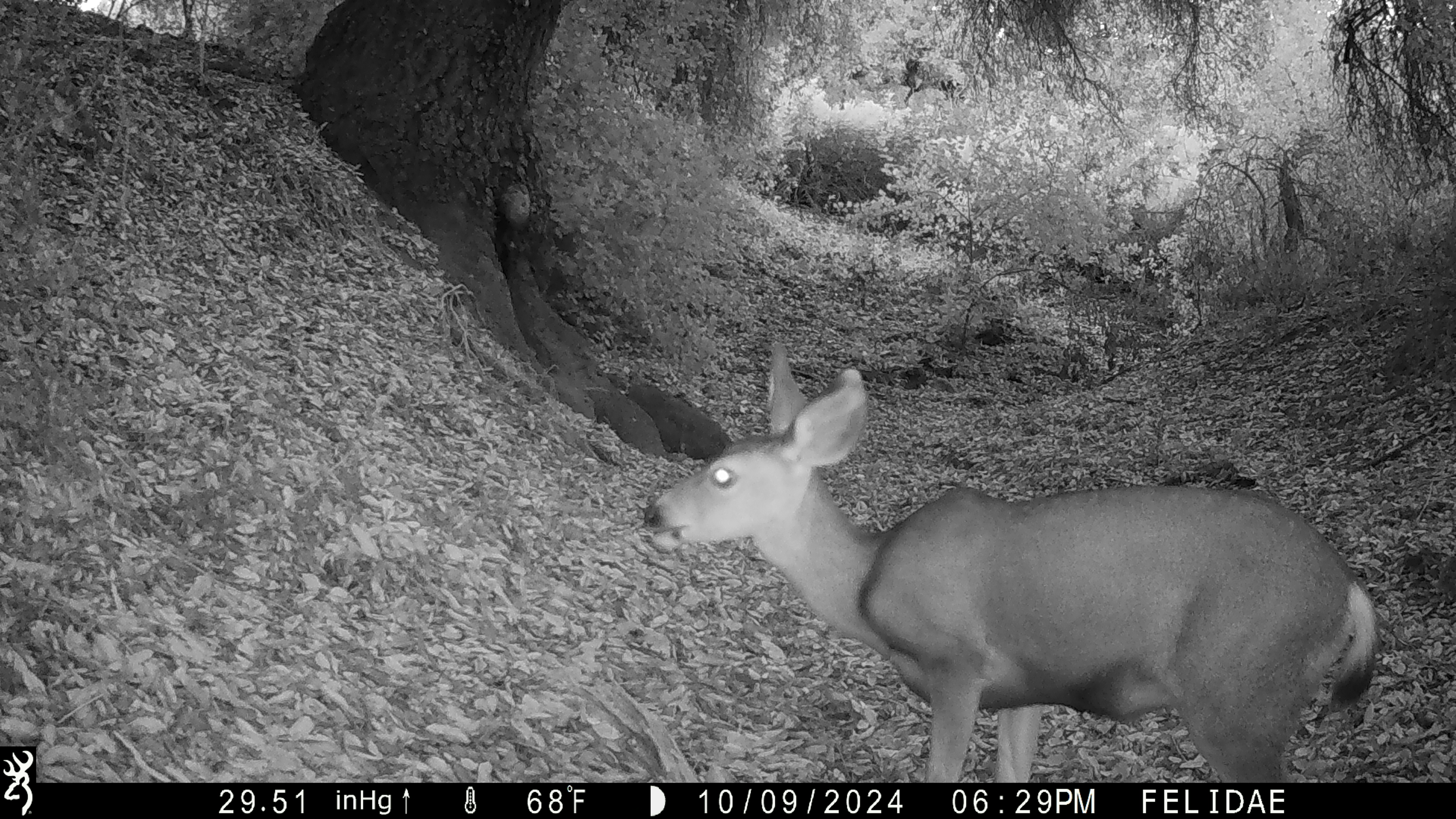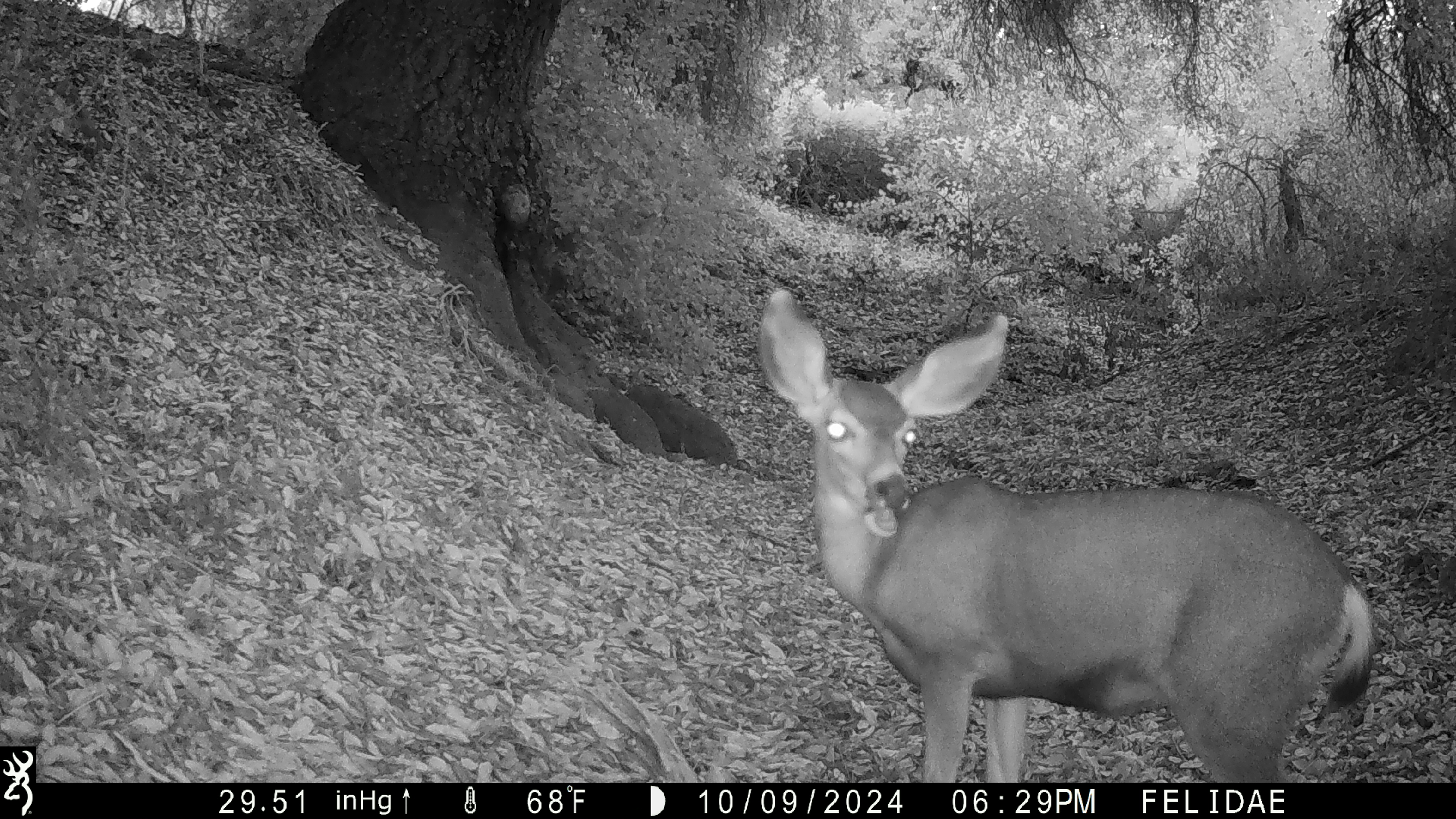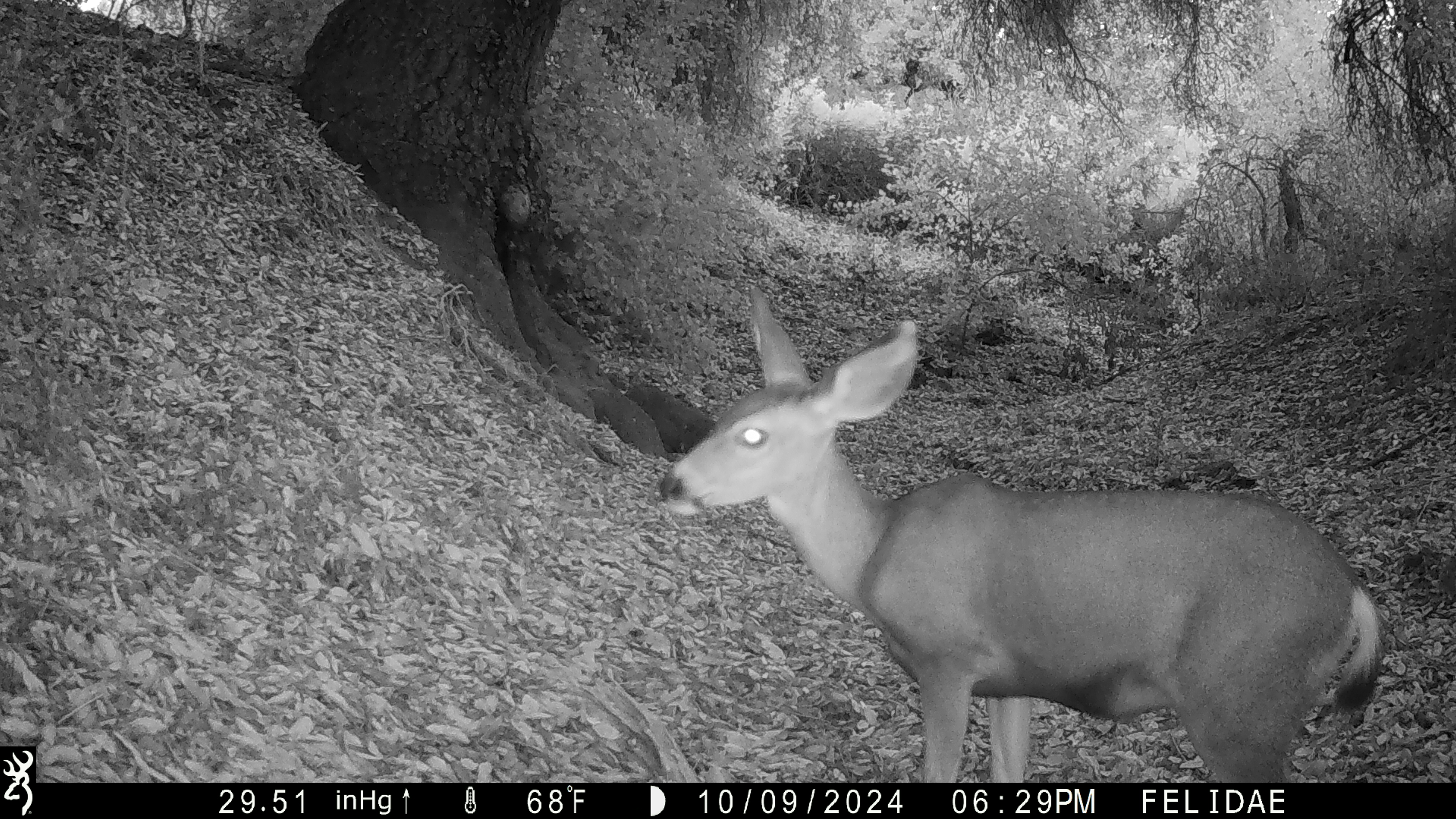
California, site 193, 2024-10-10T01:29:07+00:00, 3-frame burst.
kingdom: Animalia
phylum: Chordata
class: Mammalia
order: Artiodactyla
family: Cervidae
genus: Odocoileus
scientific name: Odocoileus hemionus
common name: mule deer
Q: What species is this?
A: Mule deer (Odocoileus hemionus).